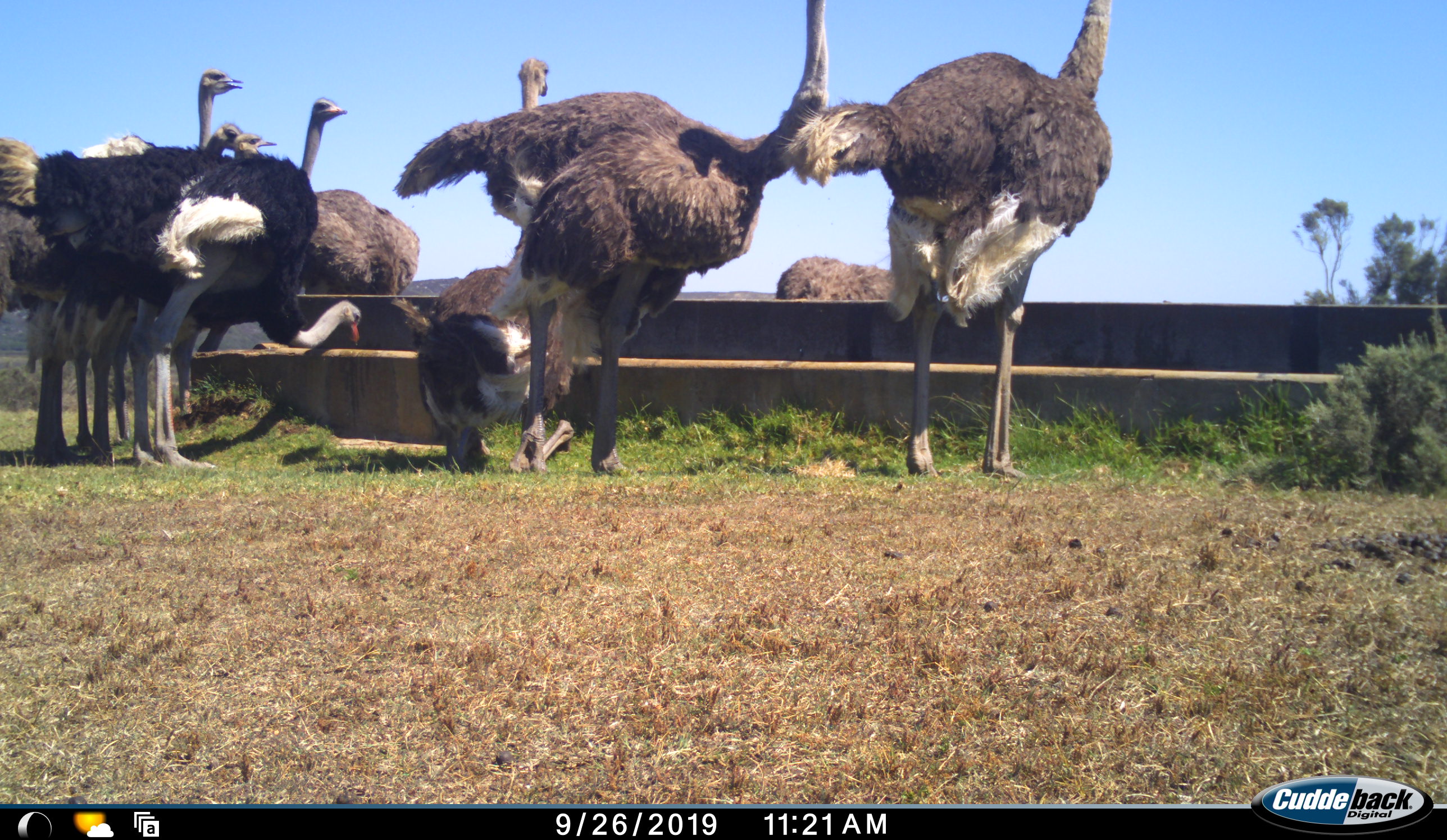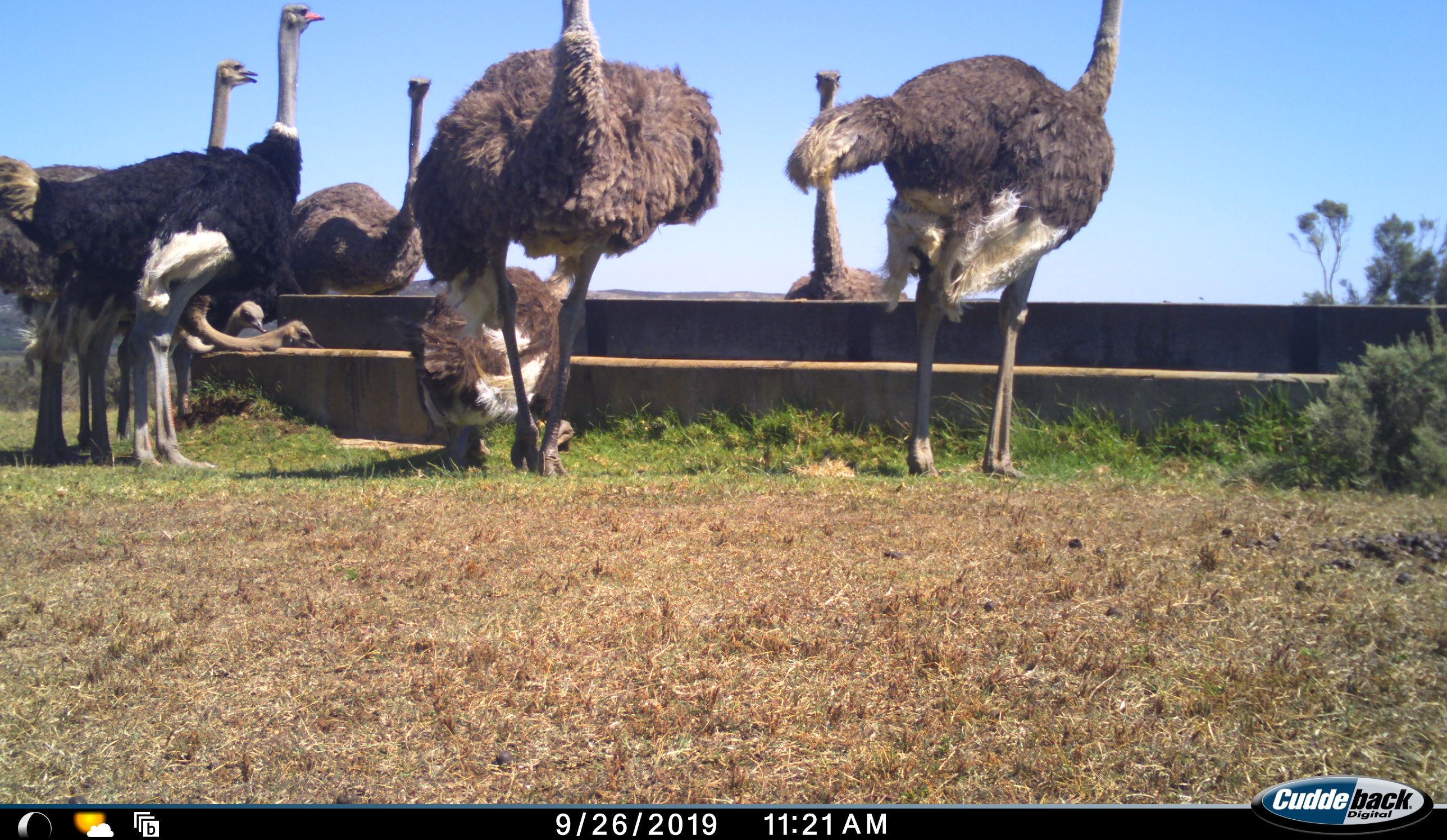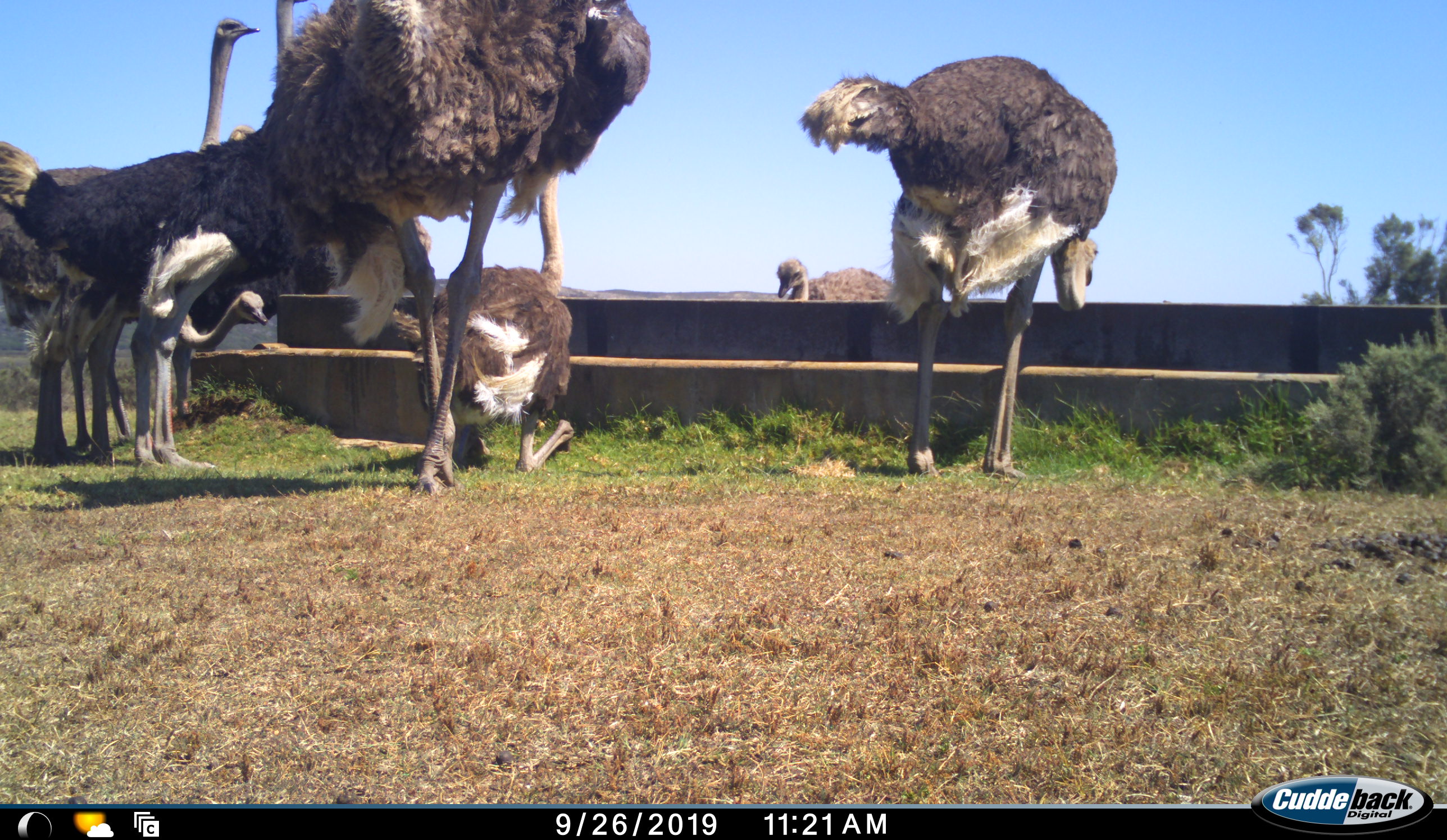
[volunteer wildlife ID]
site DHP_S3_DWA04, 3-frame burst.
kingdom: Animalia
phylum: Chordata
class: Aves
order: Struthioniformes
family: Struthionidae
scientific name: Struthionidae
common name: ostrich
Ostrich (Struthionidae), count 10. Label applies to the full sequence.